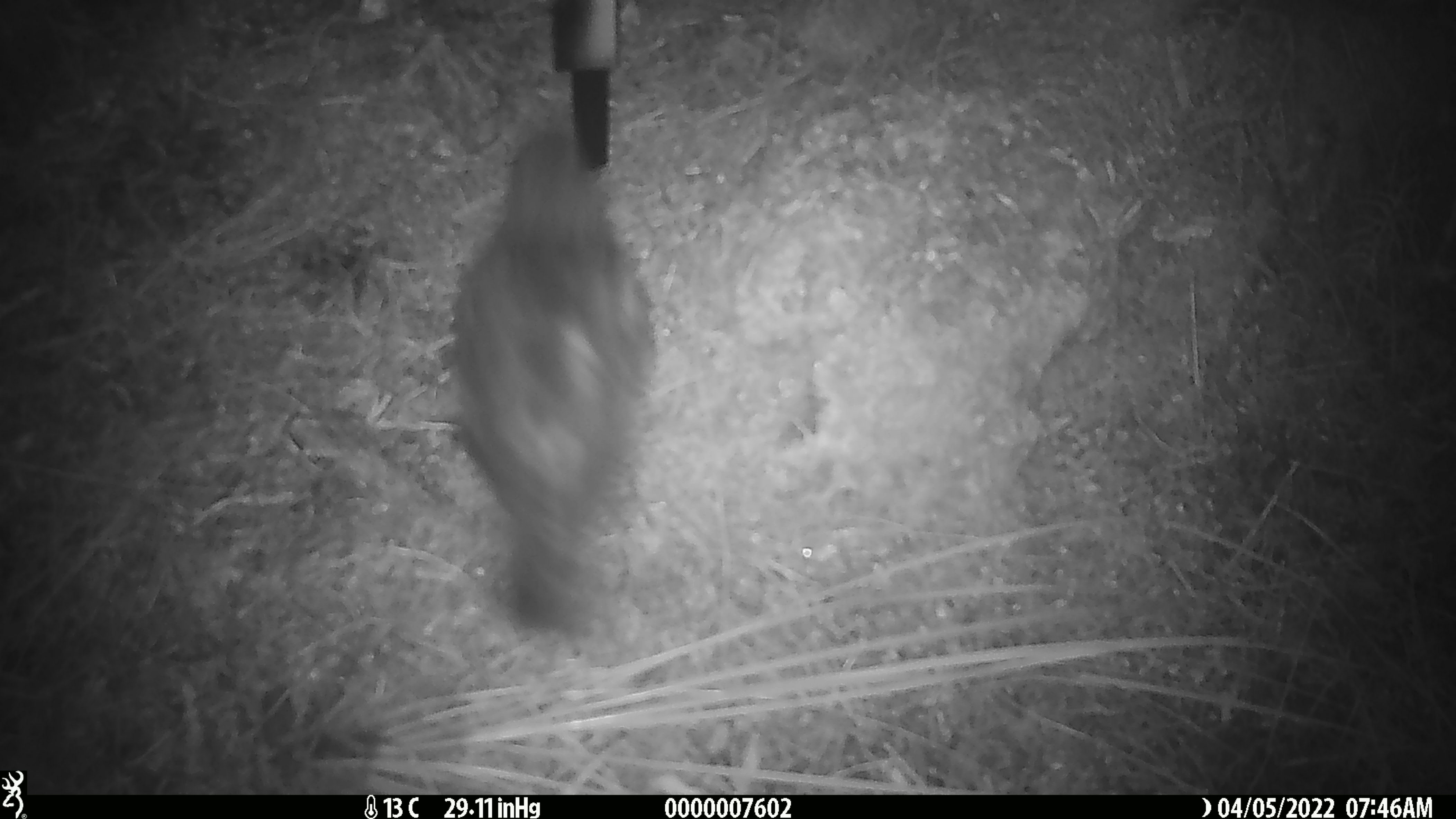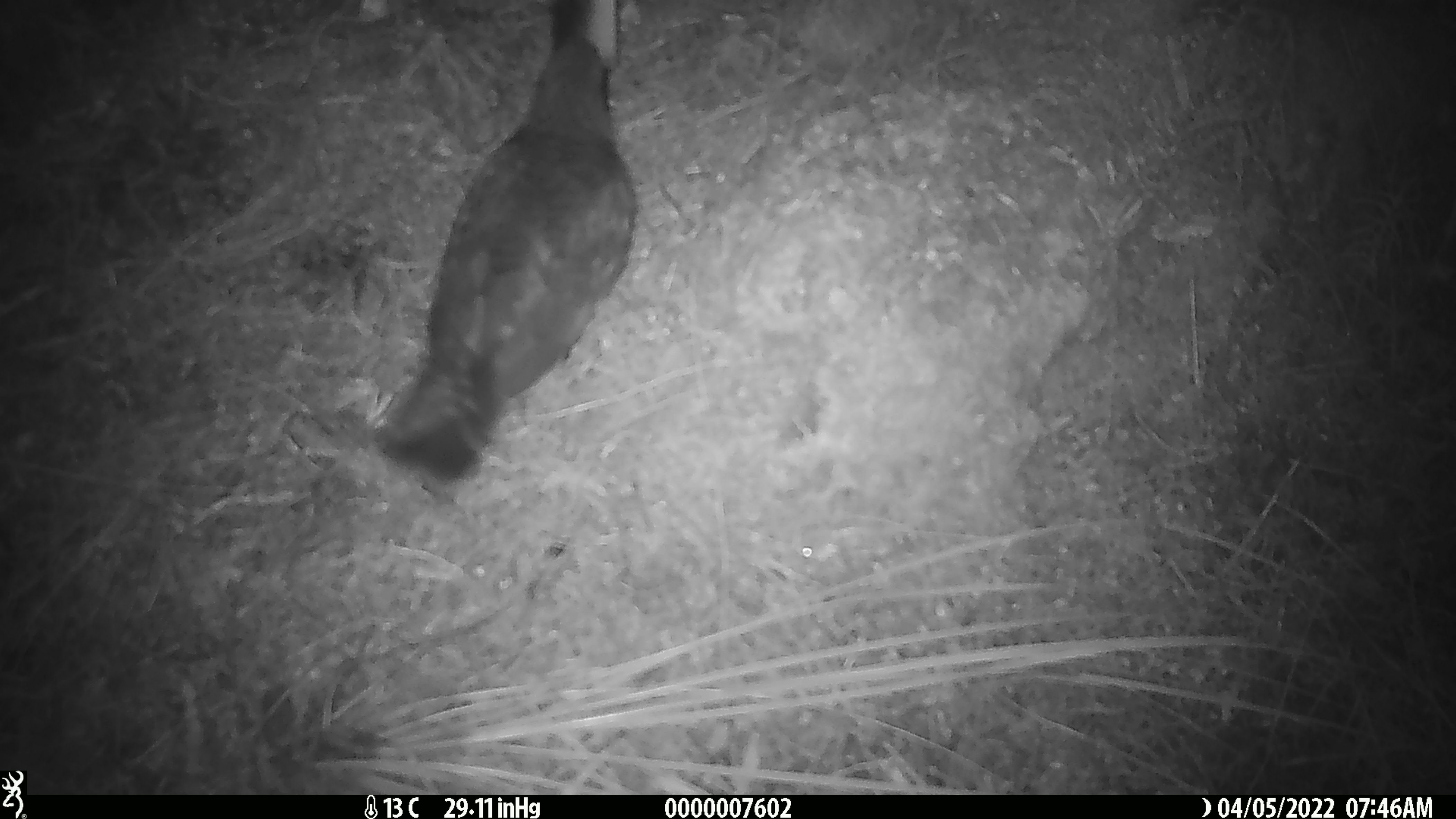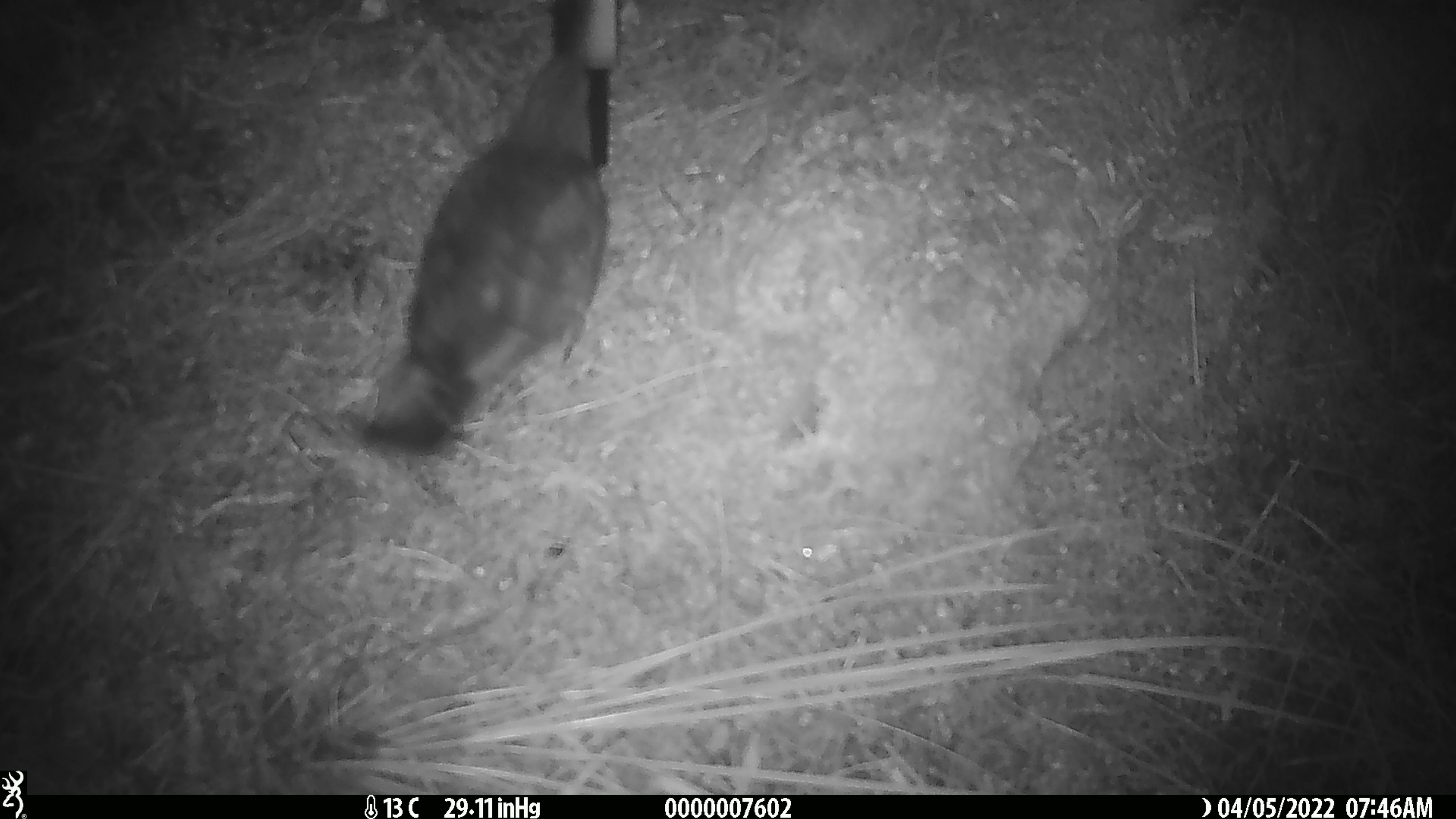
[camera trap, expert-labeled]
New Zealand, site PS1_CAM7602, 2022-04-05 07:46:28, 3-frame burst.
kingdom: Animalia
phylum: Chordata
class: Aves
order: Psittaciformes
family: Strigopidae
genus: Nestor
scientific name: Nestor notabilis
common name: kea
Kea (Nestor notabilis).